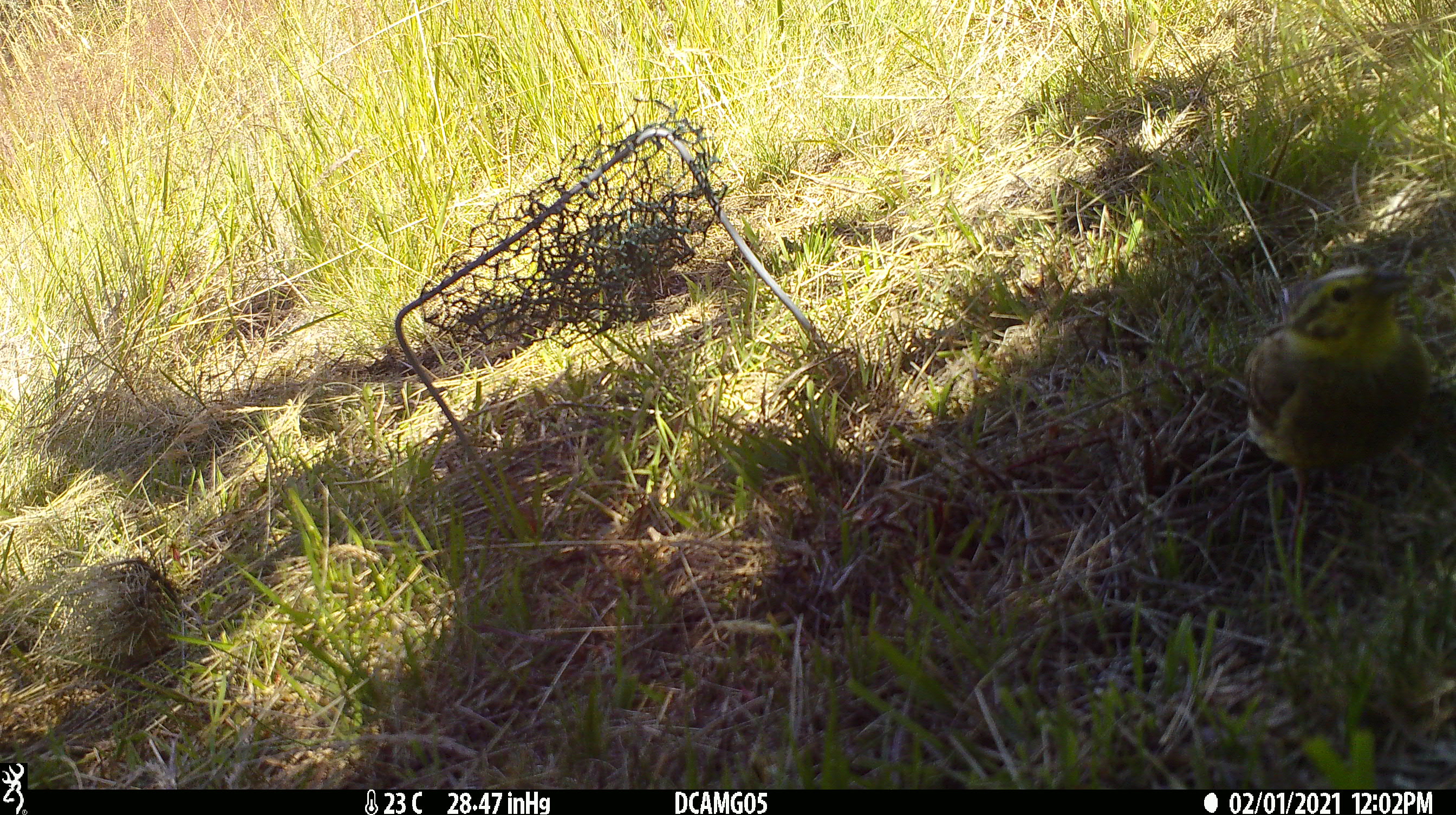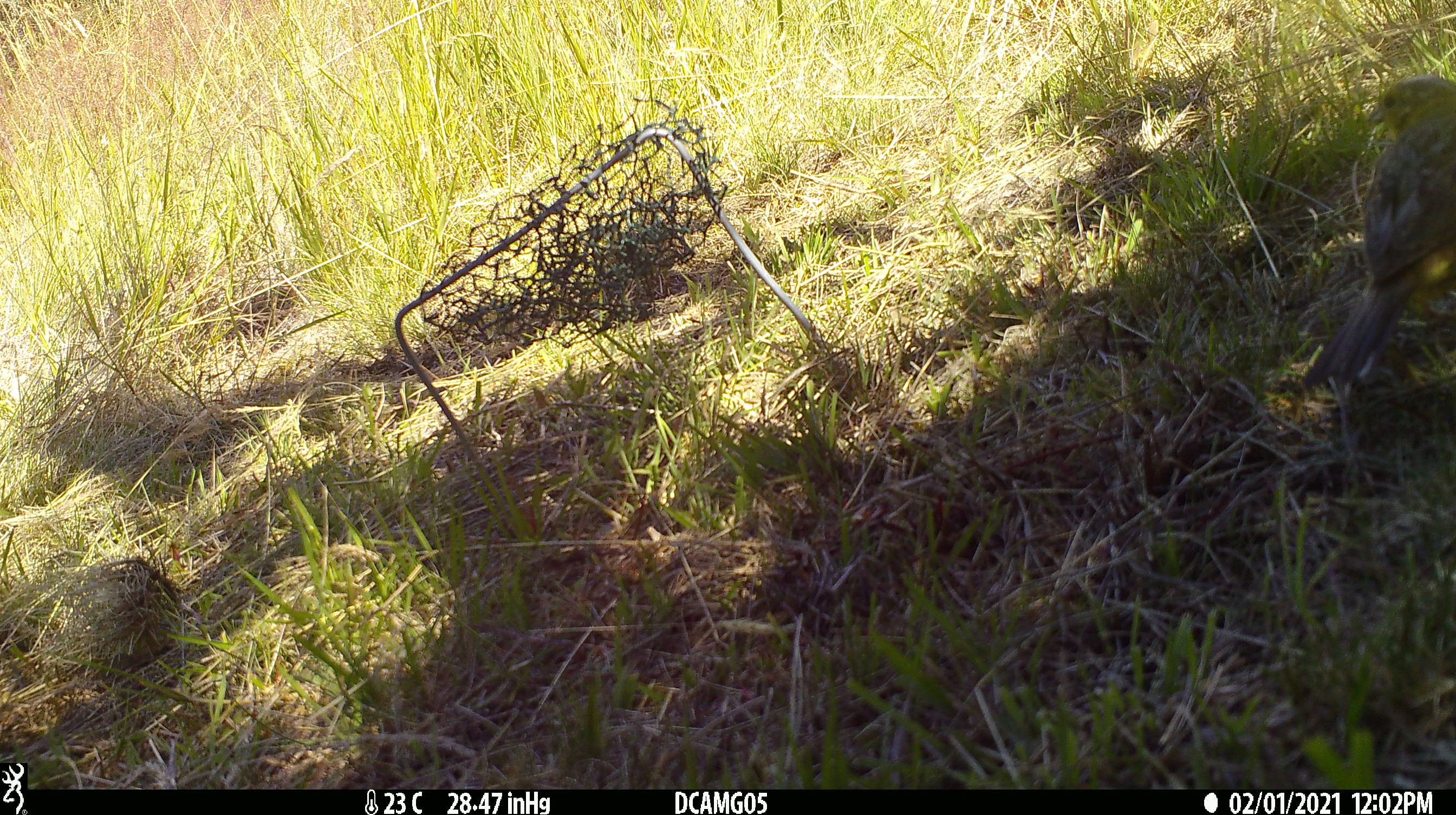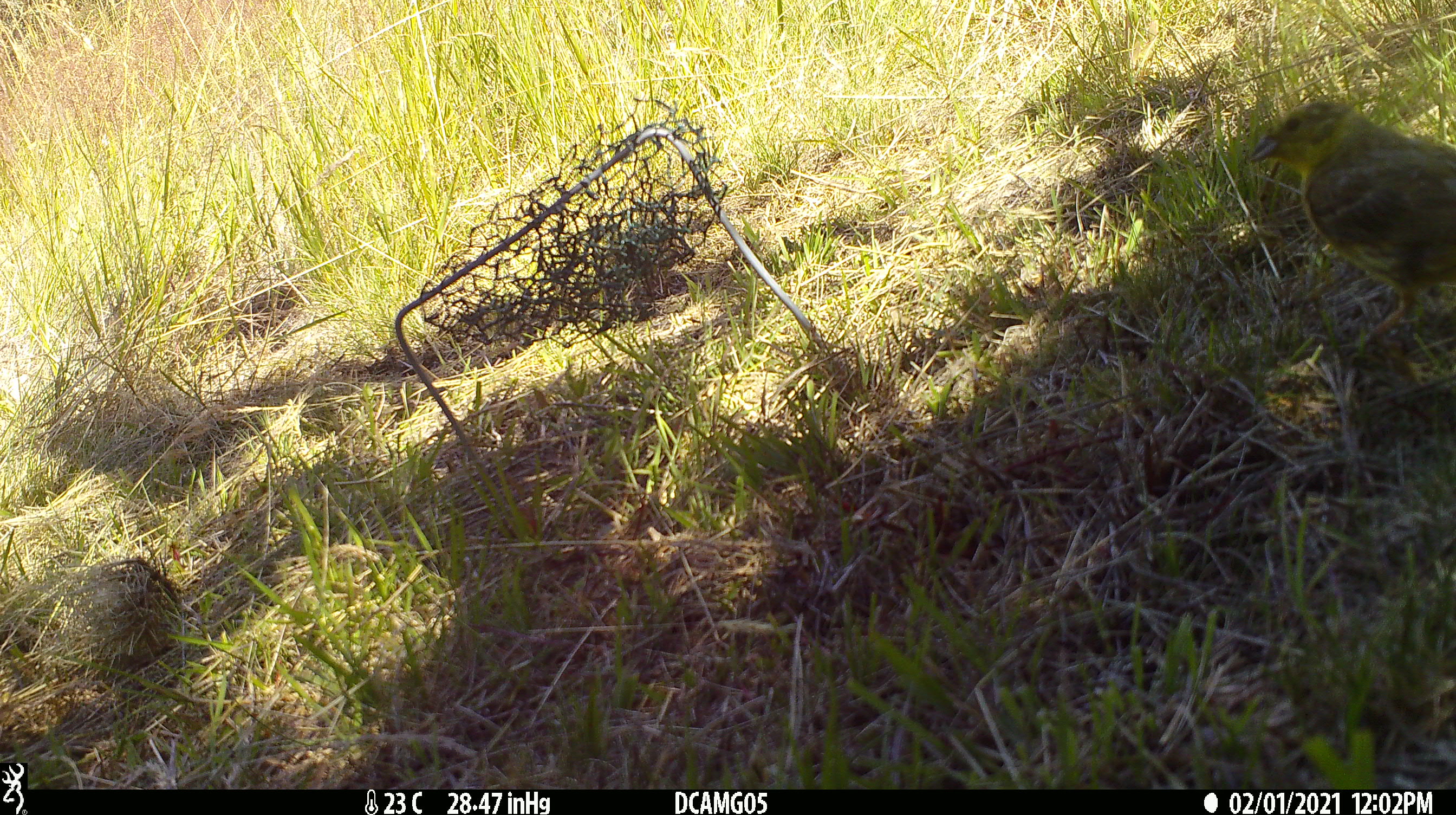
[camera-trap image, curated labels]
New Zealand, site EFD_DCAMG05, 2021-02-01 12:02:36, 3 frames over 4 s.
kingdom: Animalia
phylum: Chordata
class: Aves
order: Passeriformes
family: Emberizidae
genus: Emberiza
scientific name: Emberiza citrinella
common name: yellowhammer